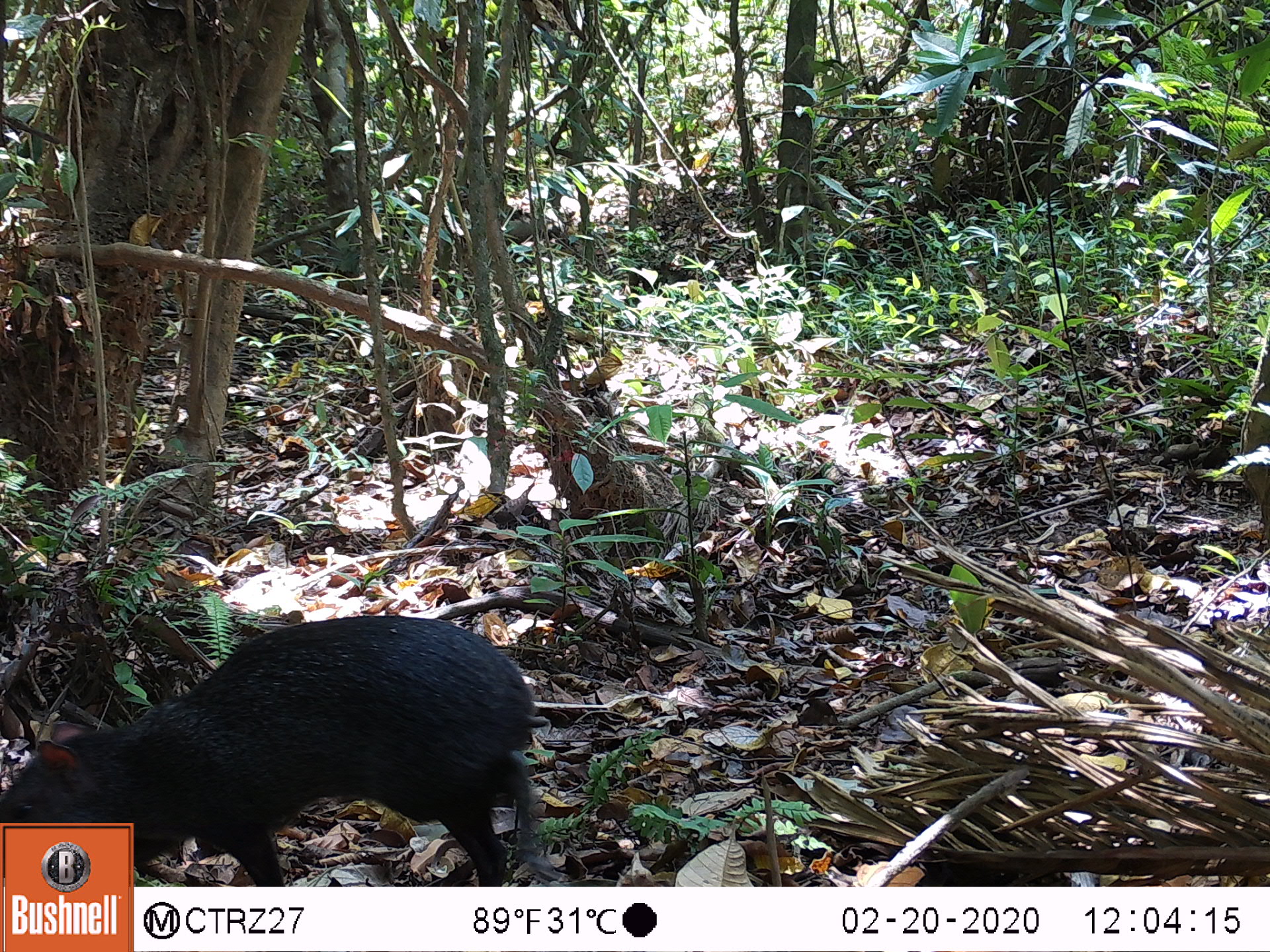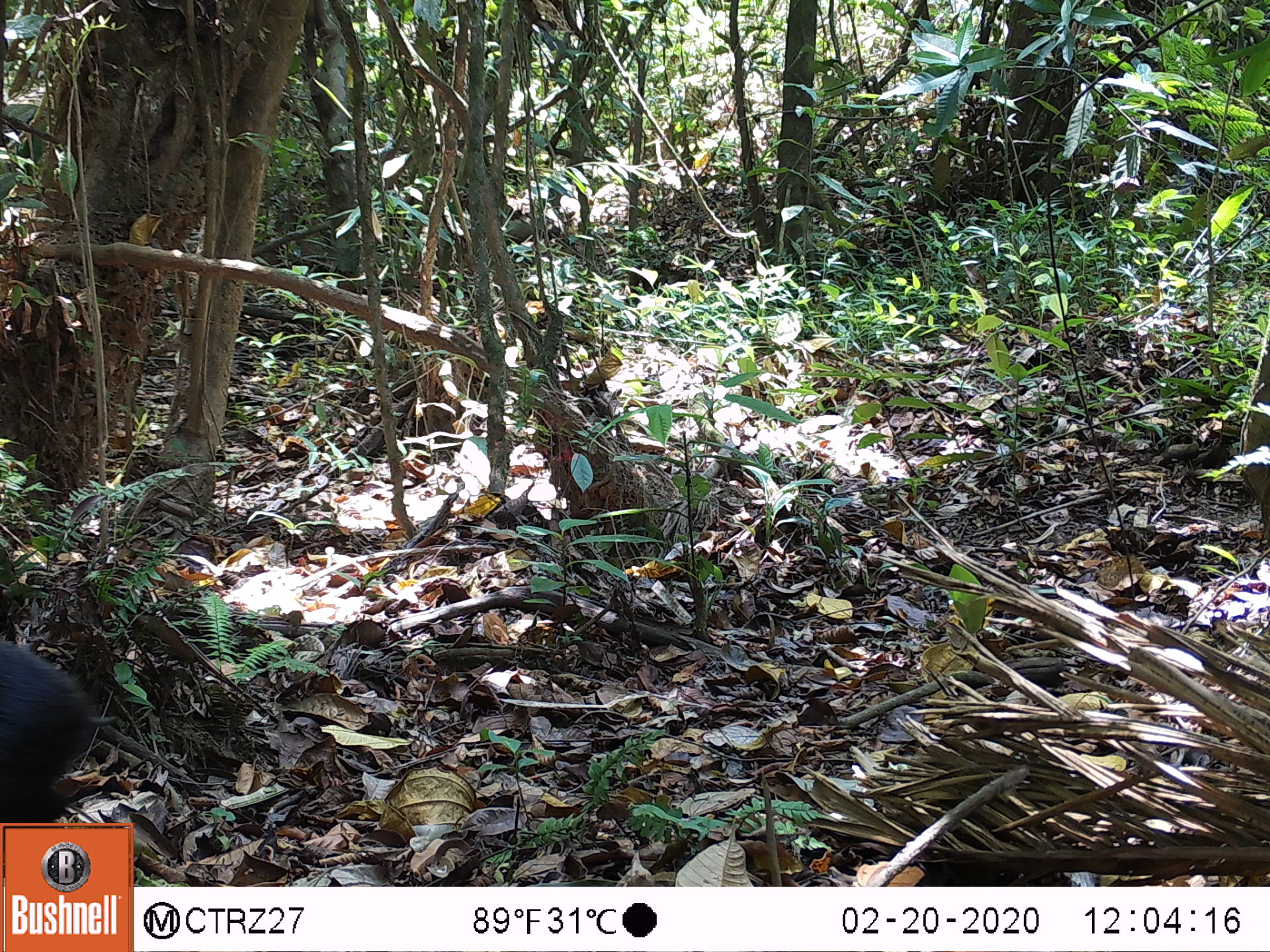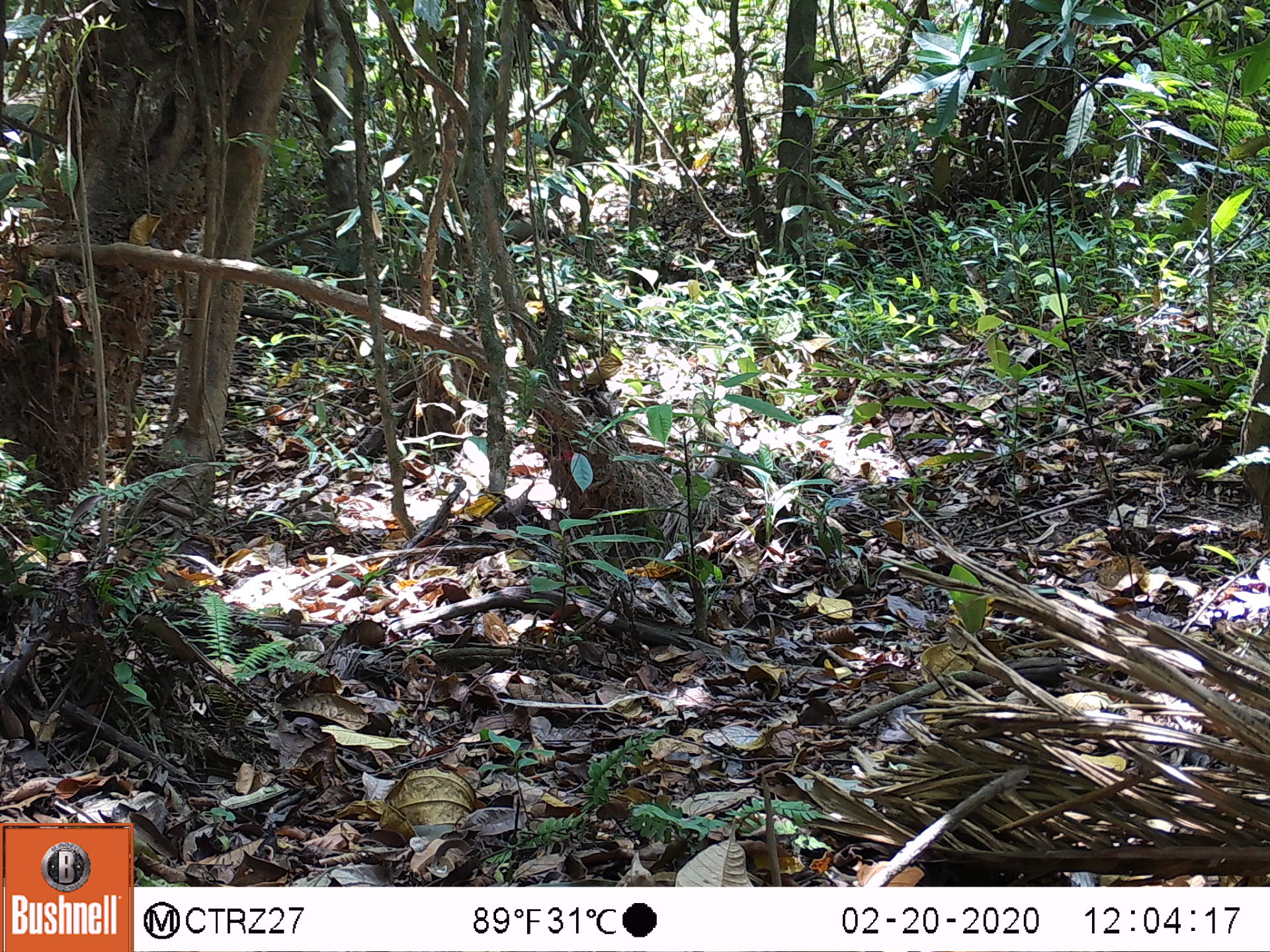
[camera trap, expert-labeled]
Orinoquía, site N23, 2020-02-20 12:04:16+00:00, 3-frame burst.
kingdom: Animalia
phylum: Chordata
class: Mammalia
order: Rodentia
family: Dasyproctidae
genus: Dasyprocta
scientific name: Dasyprocta fuliginosa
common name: black agouti